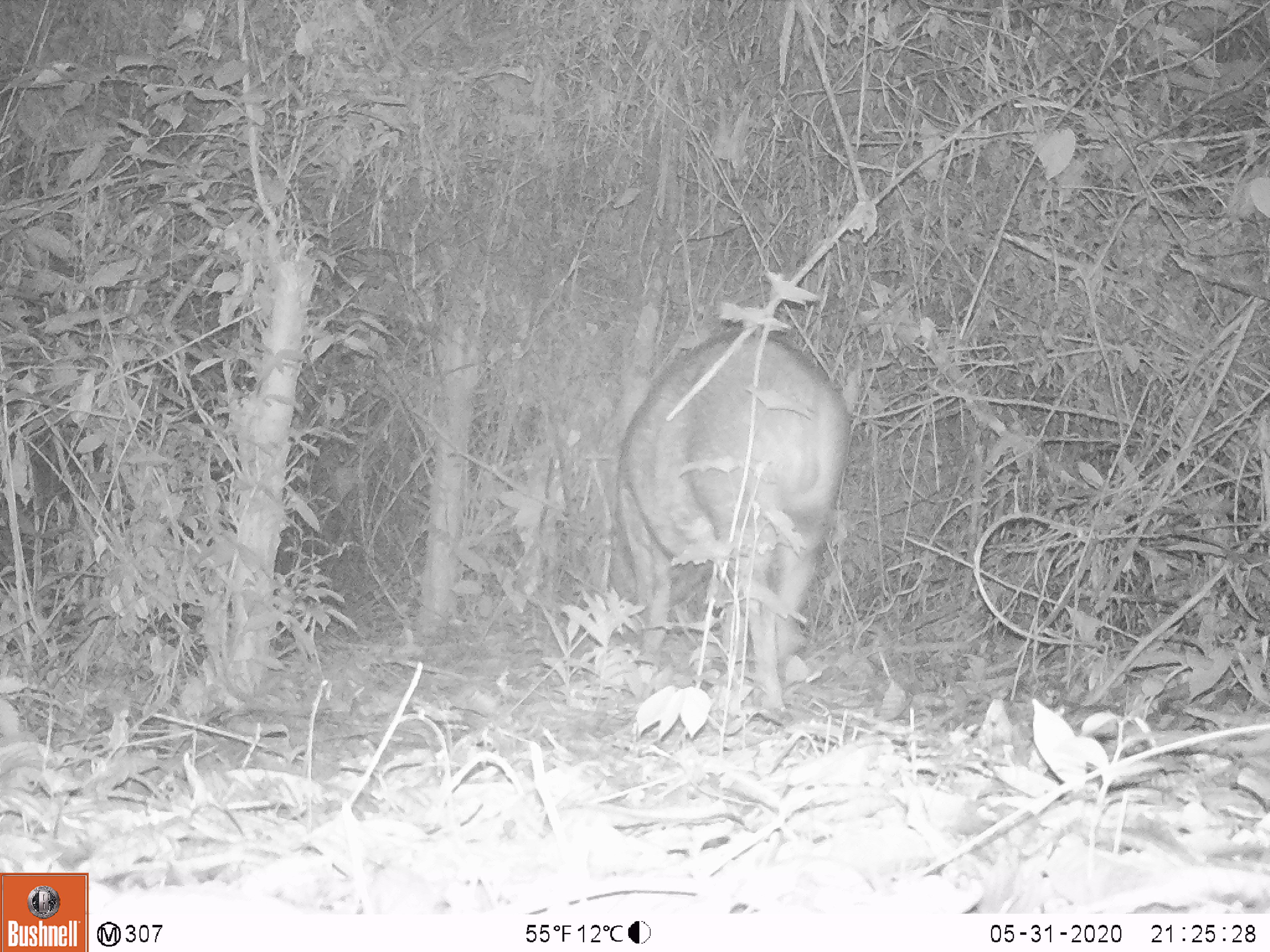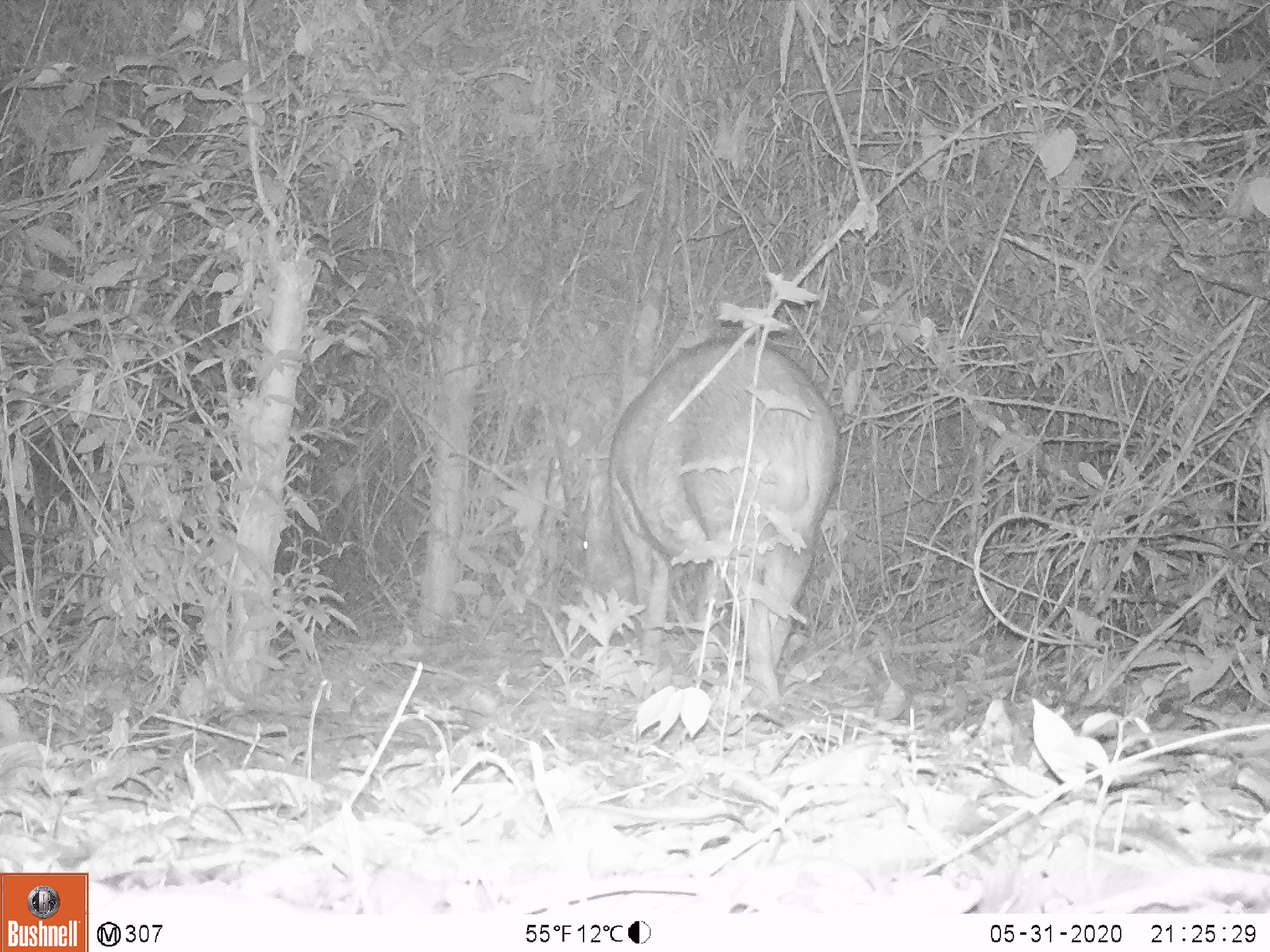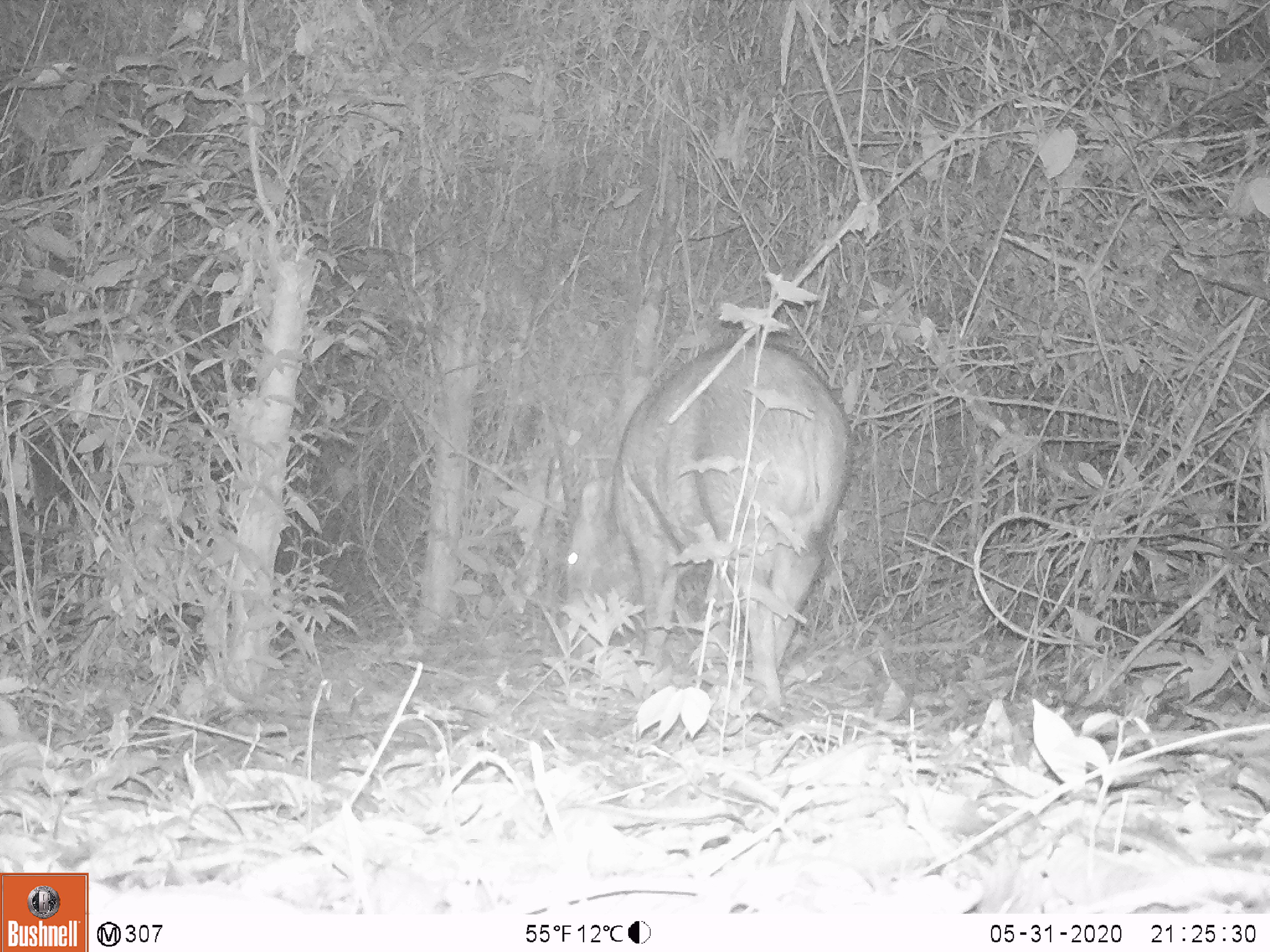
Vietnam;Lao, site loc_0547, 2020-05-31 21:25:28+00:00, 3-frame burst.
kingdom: Animalia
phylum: Chordata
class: Mammalia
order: Artiodactyla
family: Suidae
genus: Sus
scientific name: Sus scrofa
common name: eurasian wild pig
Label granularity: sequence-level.